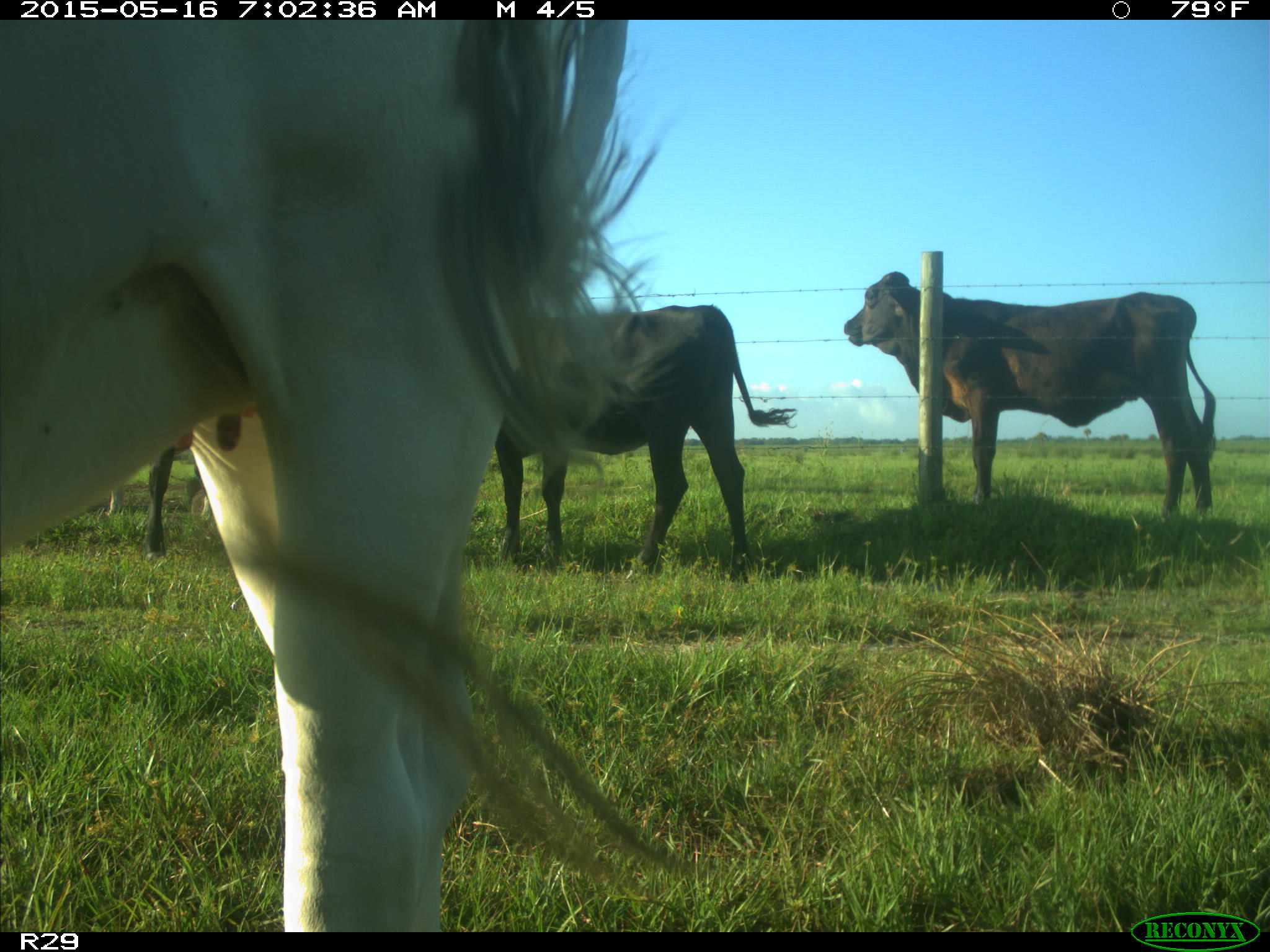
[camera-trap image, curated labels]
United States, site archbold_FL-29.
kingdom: Animalia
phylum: Chordata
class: Mammalia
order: Artiodactyla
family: Bovidae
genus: Bos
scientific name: Bos taurus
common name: domestic cow